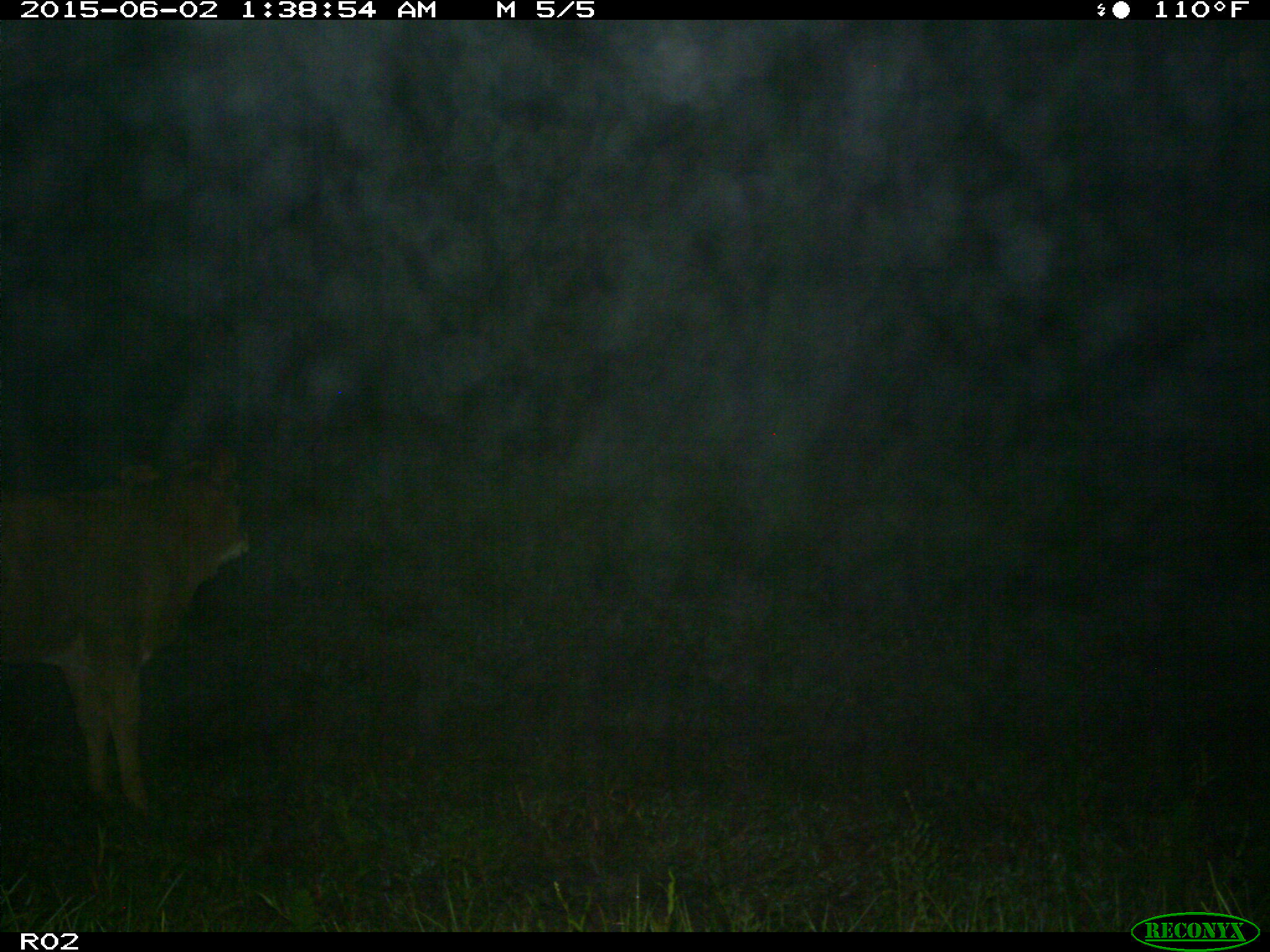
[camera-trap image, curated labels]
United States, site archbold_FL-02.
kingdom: Animalia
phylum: Chordata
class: Mammalia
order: Artiodactyla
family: Bovidae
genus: Bos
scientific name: Bos taurus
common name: domestic cow